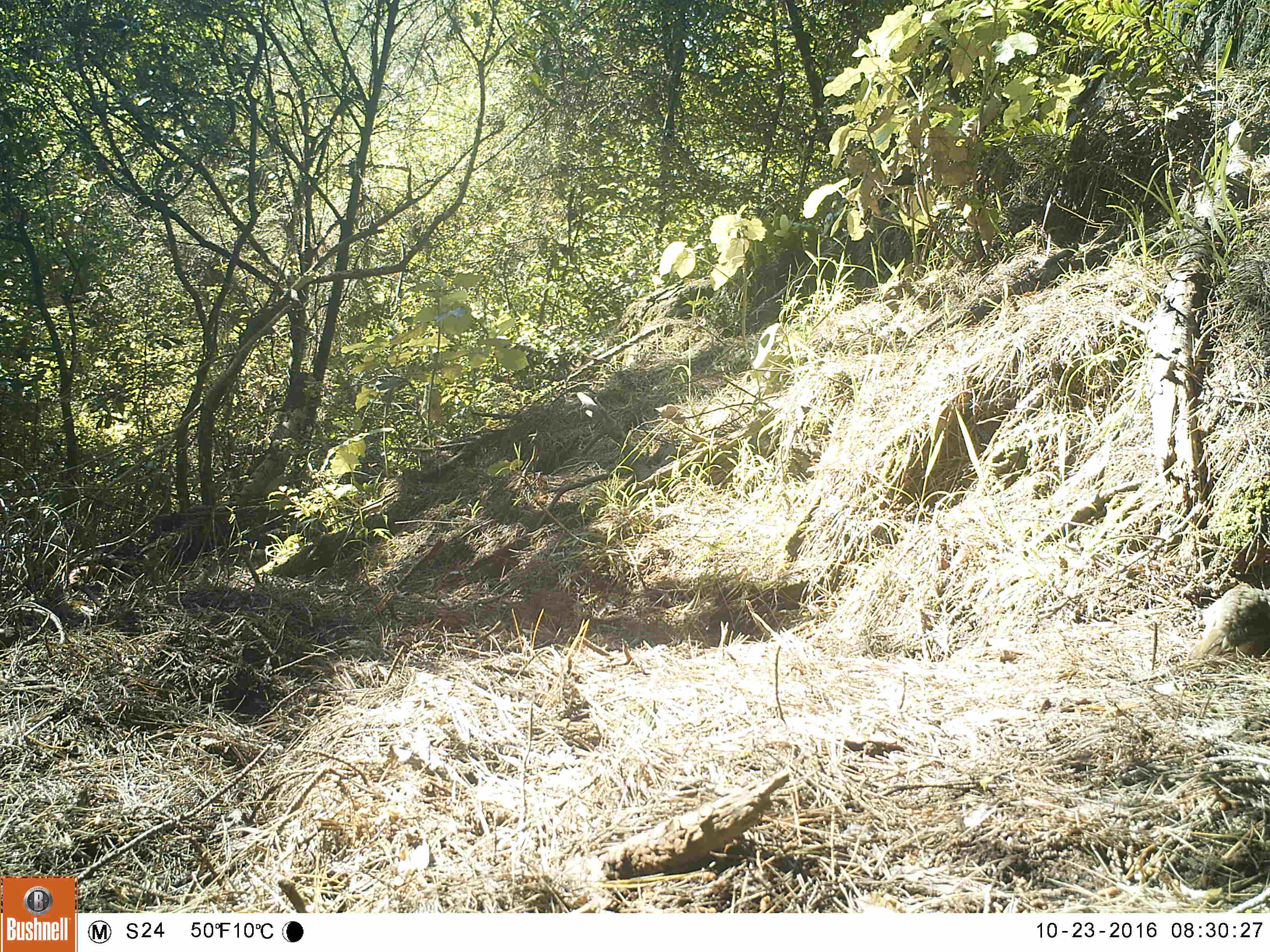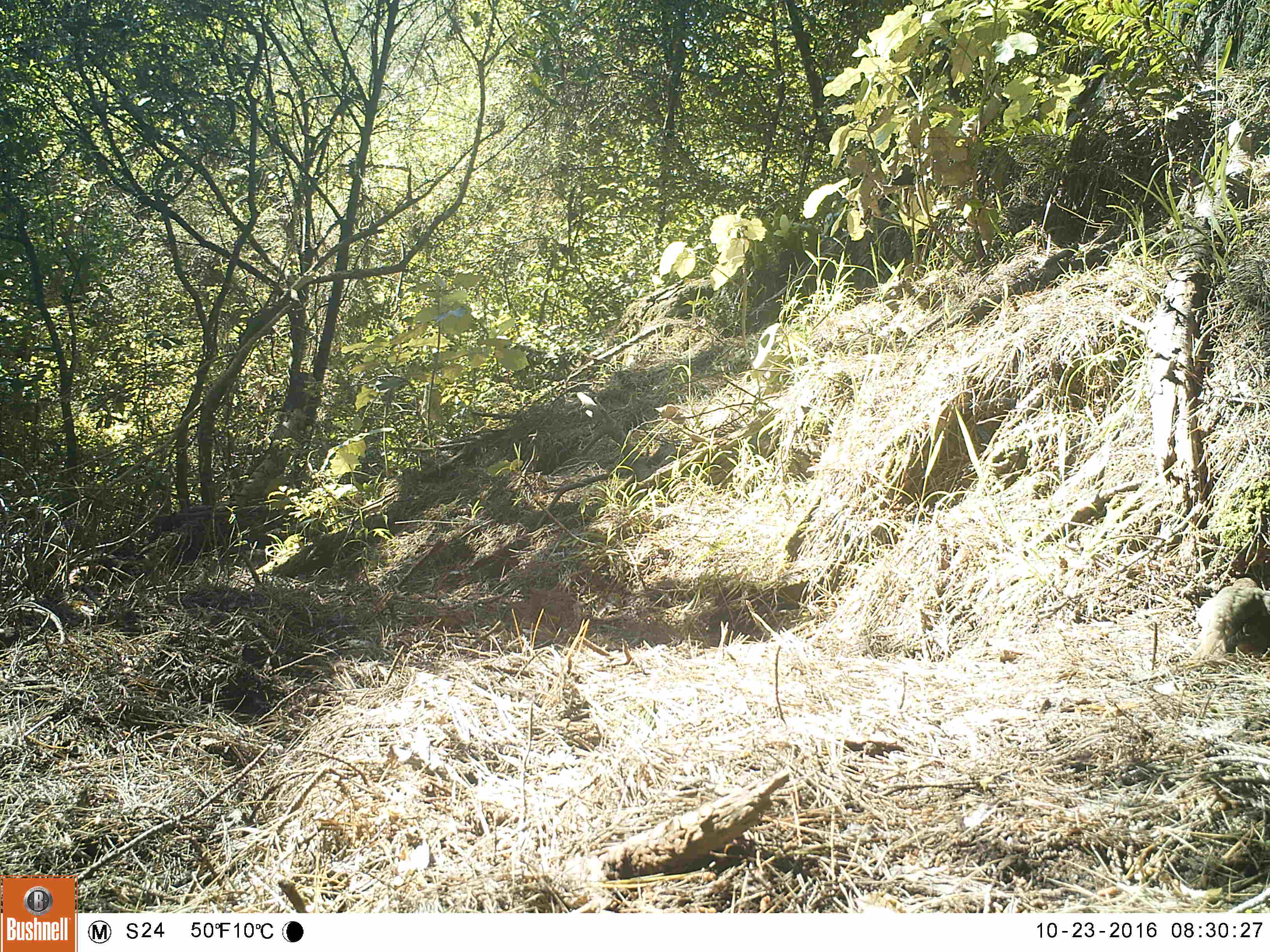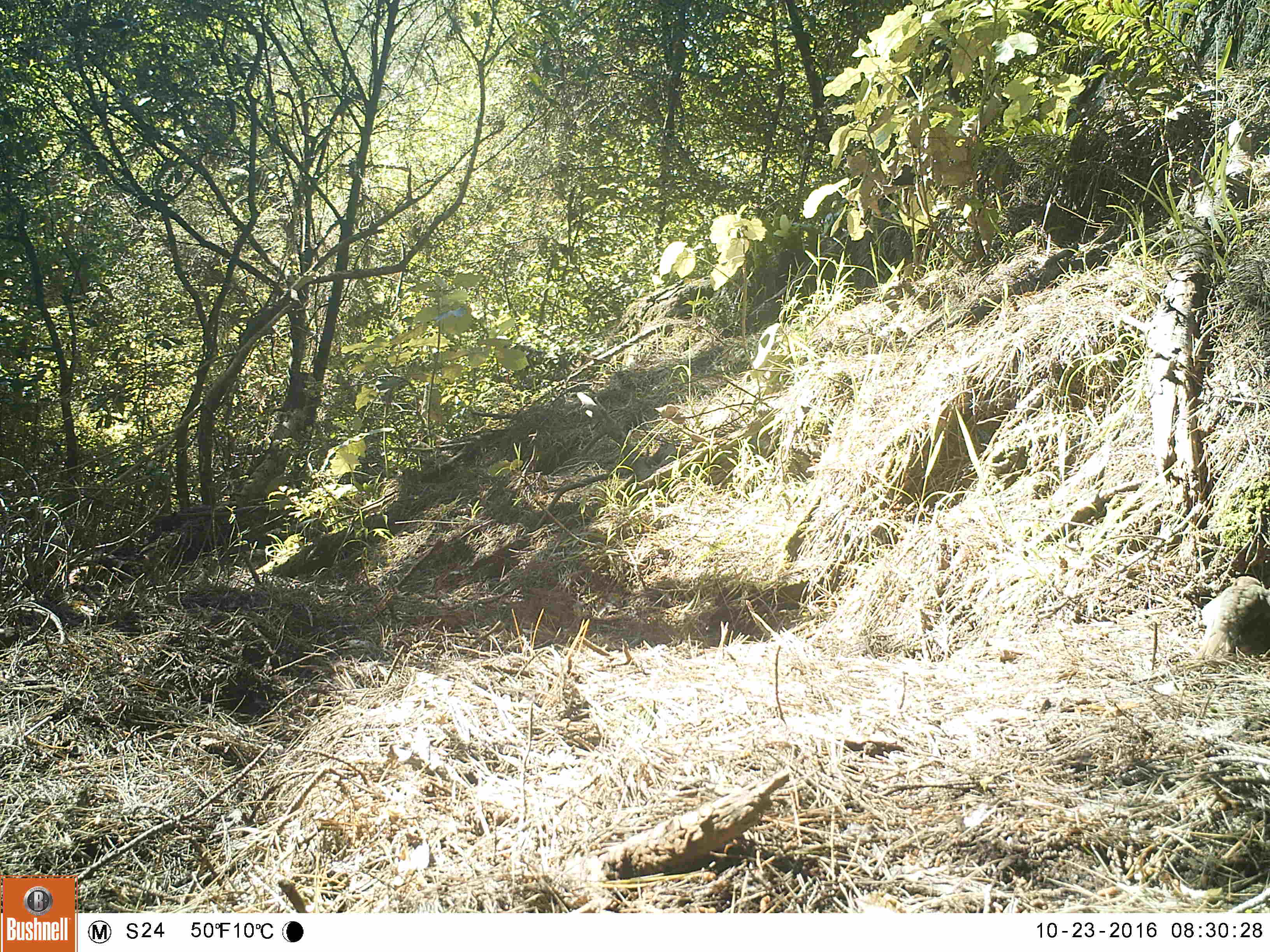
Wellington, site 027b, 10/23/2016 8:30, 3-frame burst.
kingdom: Animalia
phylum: Chordata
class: Aves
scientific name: Aves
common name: bird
Bird (Aves).